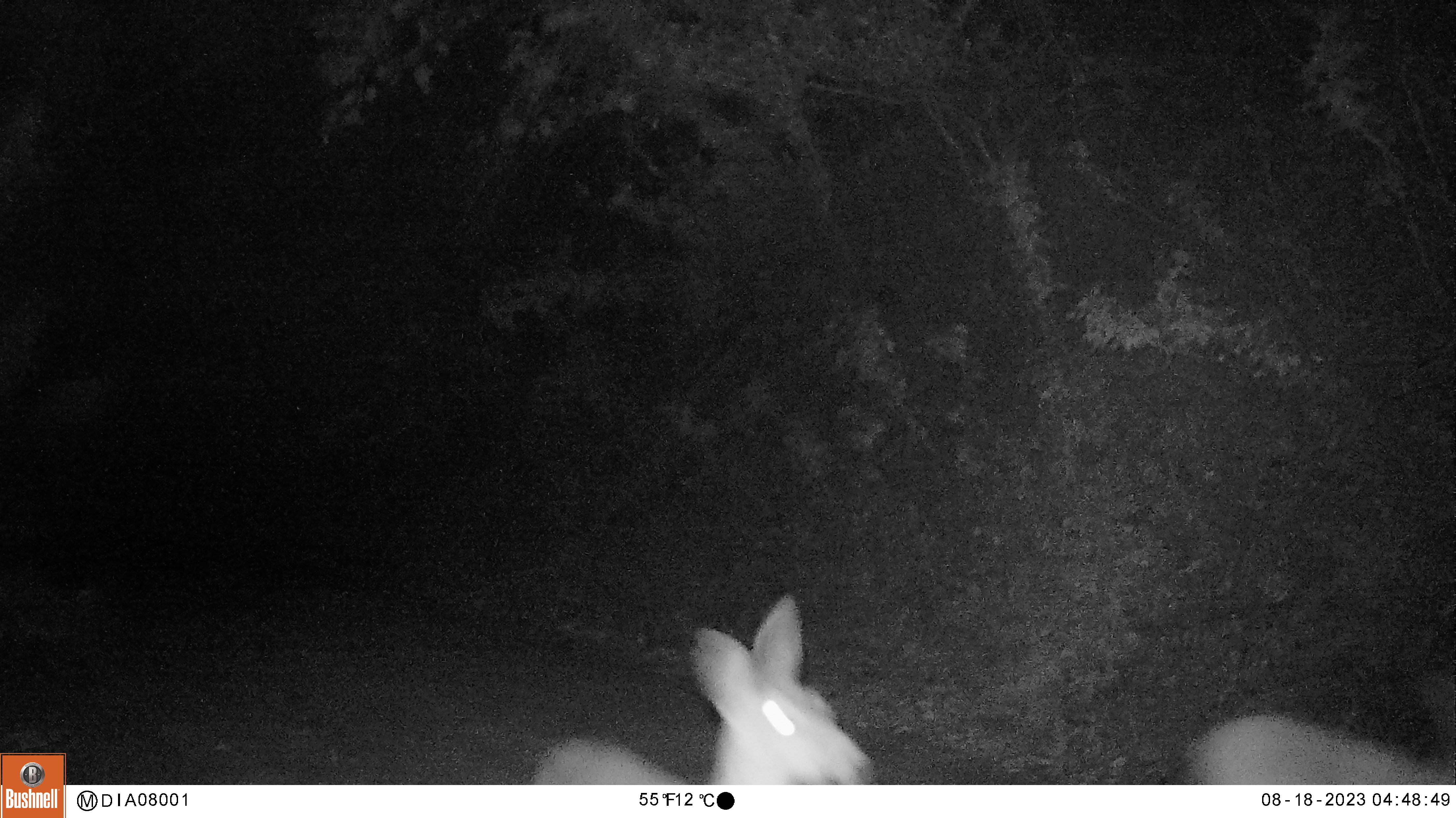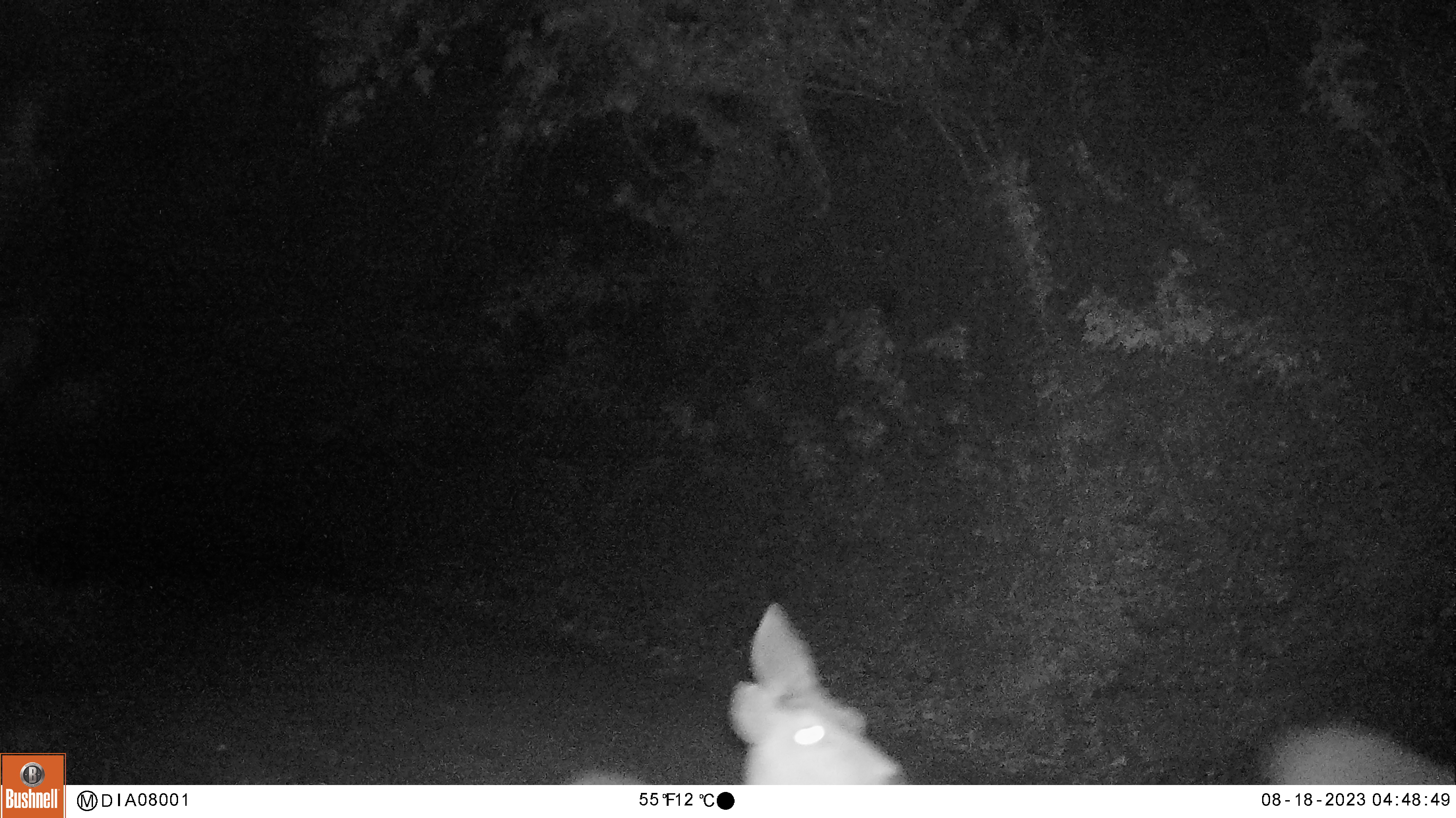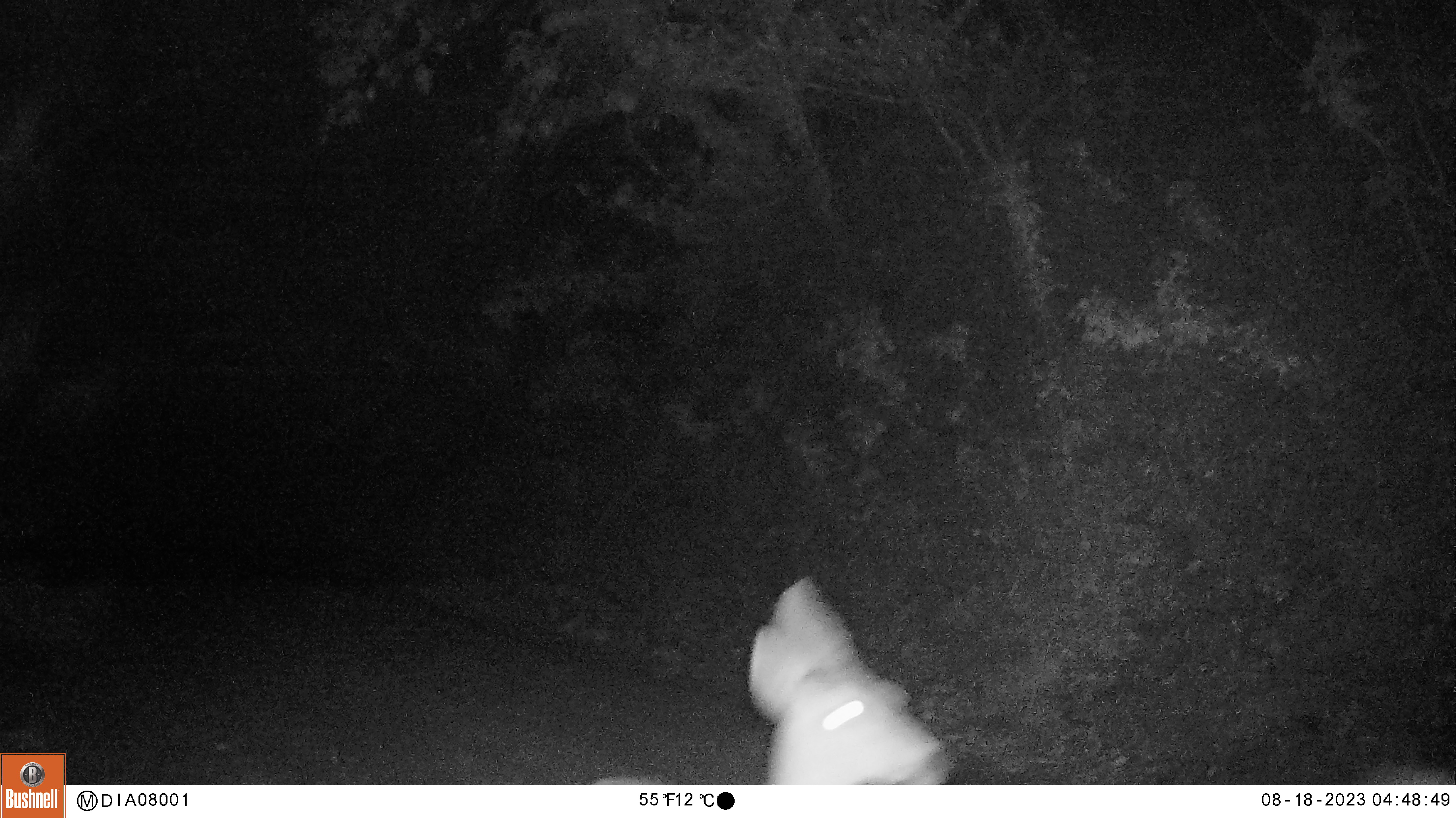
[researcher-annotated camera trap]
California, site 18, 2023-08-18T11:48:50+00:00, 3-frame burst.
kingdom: Animalia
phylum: Chordata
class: Mammalia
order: Artiodactyla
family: Cervidae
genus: Odocoileus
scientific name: Odocoileus hemionus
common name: mule deer